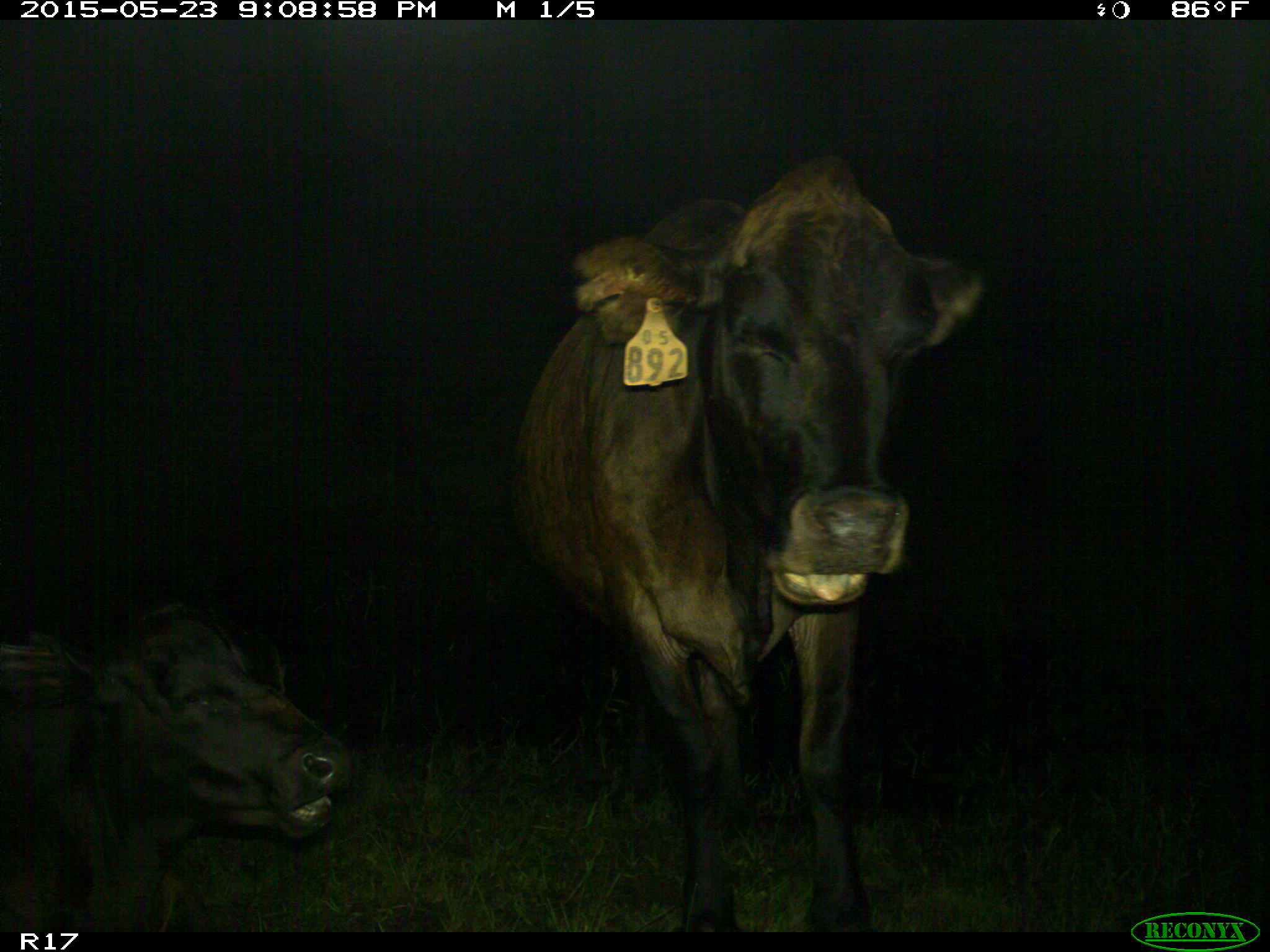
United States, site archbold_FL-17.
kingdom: Animalia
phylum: Chordata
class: Mammalia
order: Artiodactyla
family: Bovidae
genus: Bos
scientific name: Bos taurus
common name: domestic cow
Bos taurus (domestic cow).